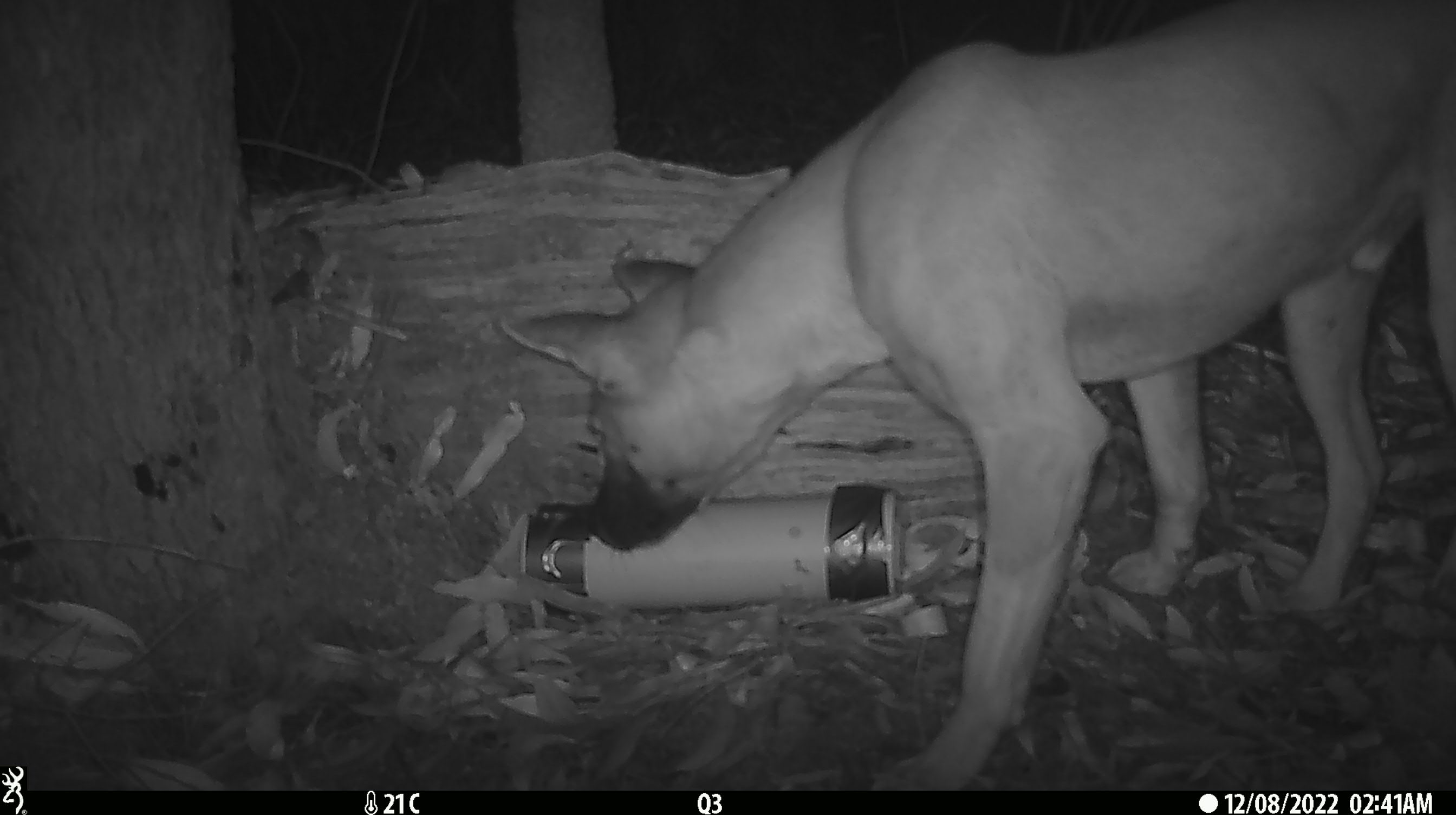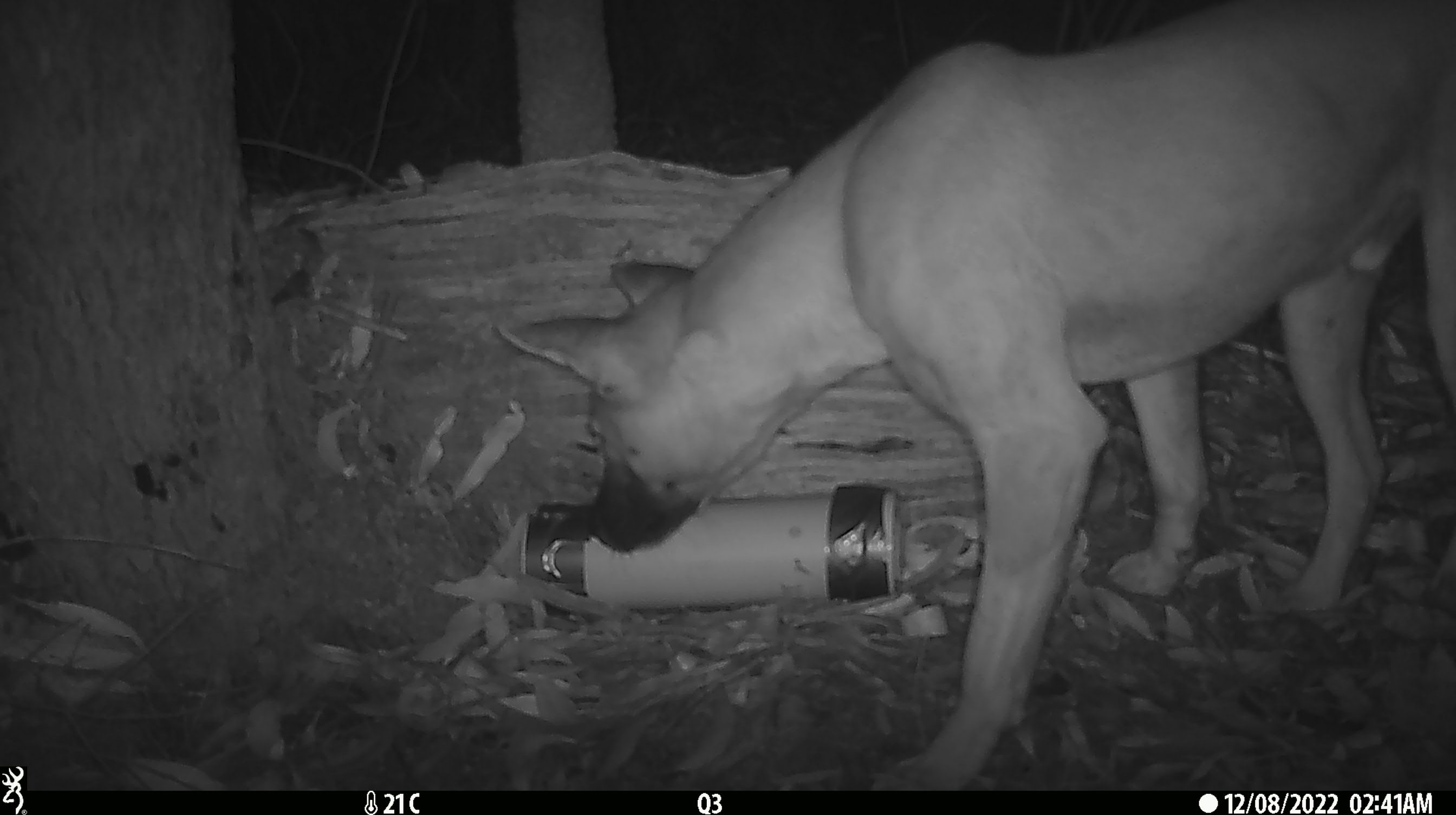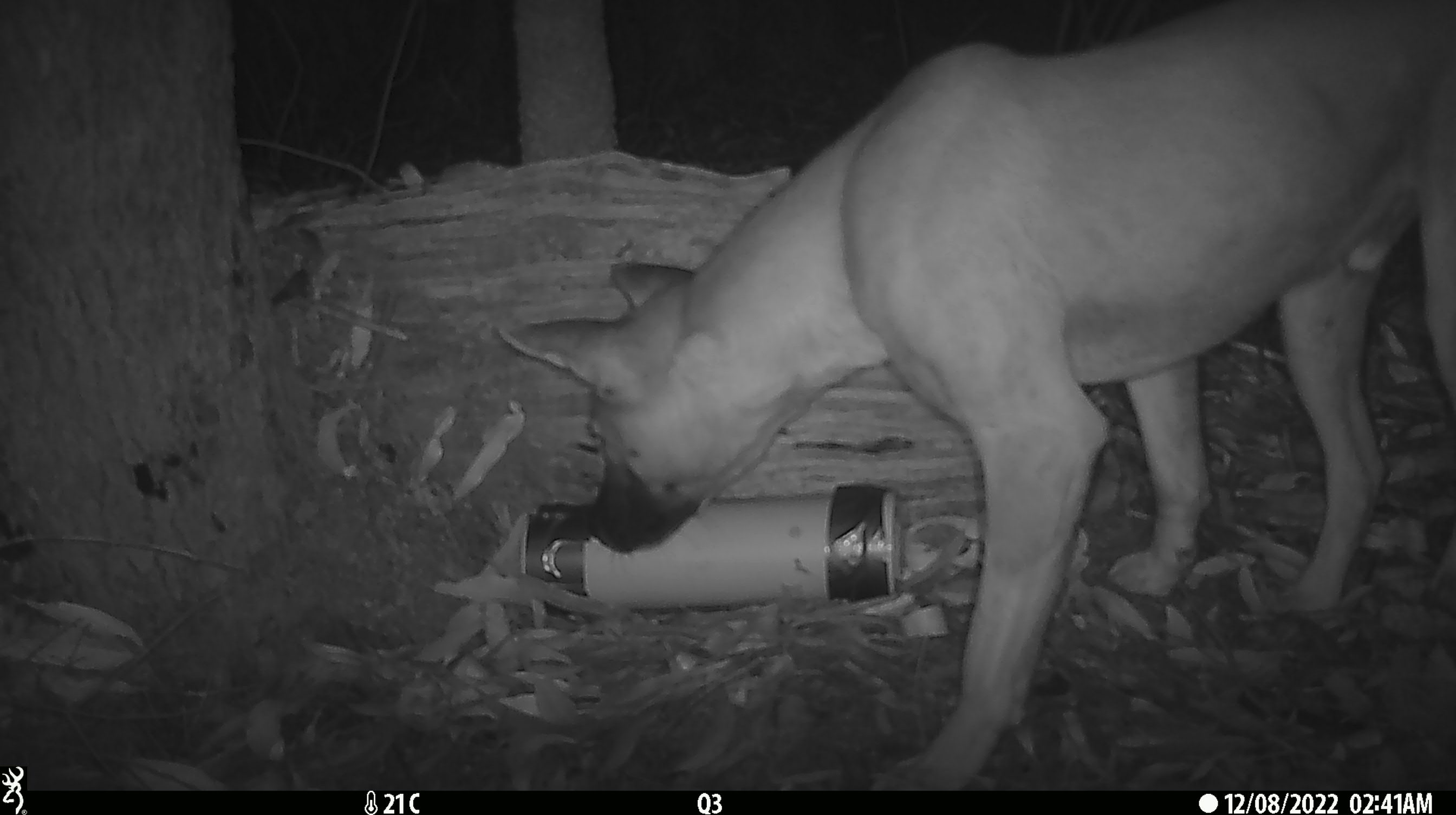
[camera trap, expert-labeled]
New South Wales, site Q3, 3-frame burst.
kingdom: Animalia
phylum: Chordata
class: Mammalia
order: Carnivora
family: Canidae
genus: Canis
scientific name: Canis familiaris dingo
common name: dingo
Dingo (Canis familiaris dingo).